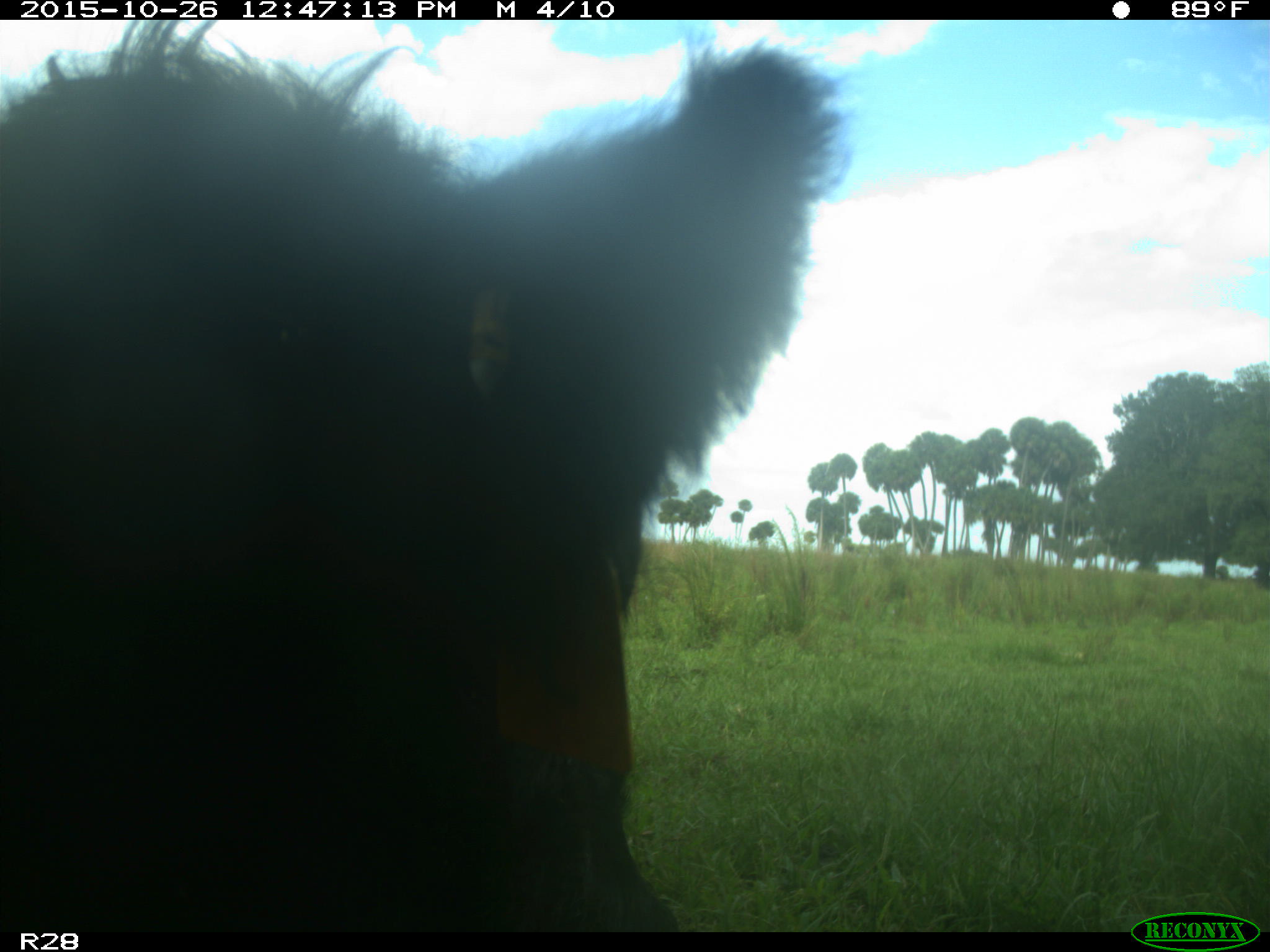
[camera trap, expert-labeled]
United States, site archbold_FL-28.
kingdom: Animalia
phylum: Chordata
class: Mammalia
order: Artiodactyla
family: Bovidae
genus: Bos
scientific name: Bos taurus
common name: domestic cow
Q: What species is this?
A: Bos taurus (domestic cow).